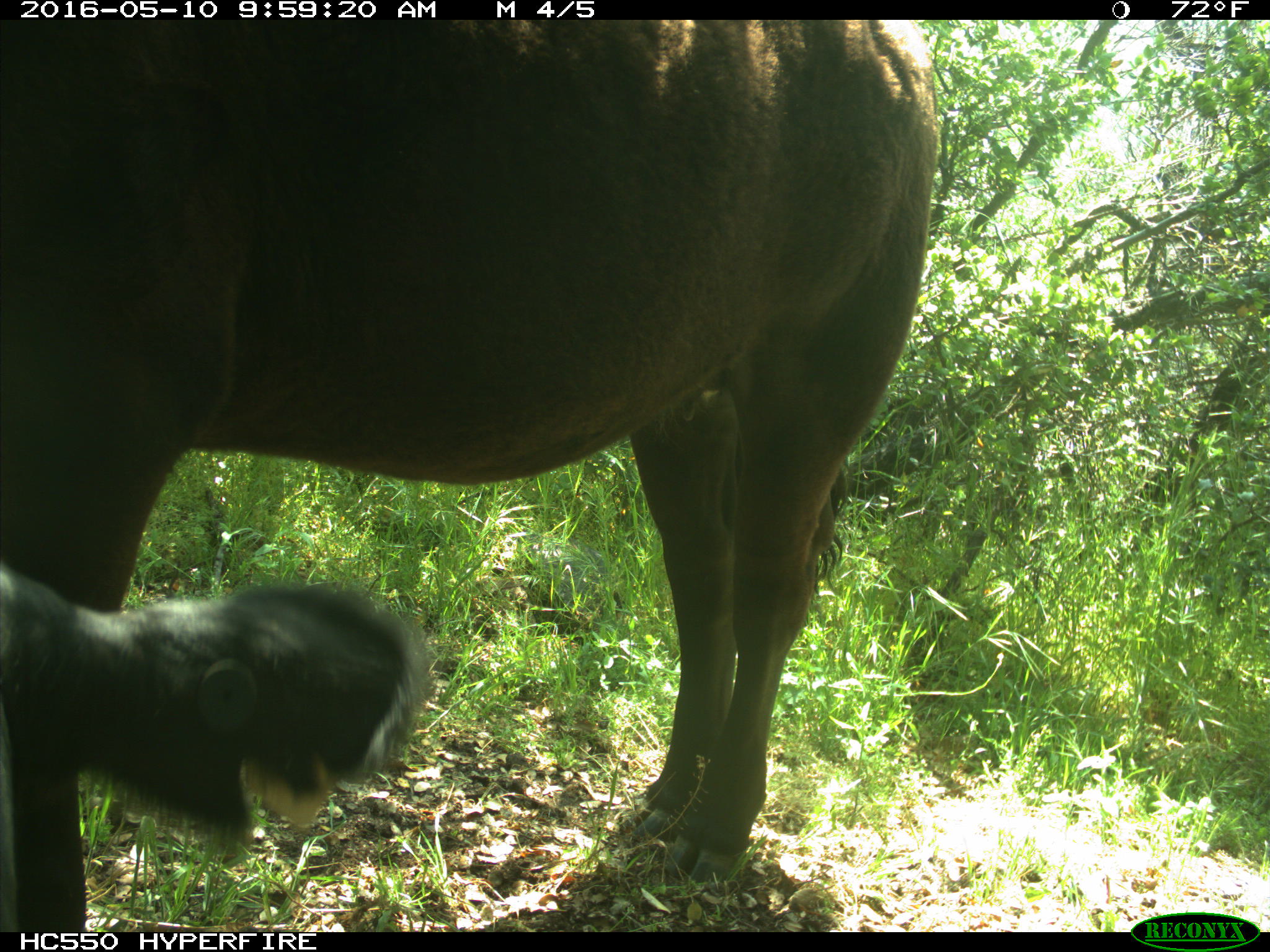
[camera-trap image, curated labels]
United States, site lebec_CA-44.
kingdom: Animalia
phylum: Chordata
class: Mammalia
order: Artiodactyla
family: Bovidae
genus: Bos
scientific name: Bos taurus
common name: domestic cow